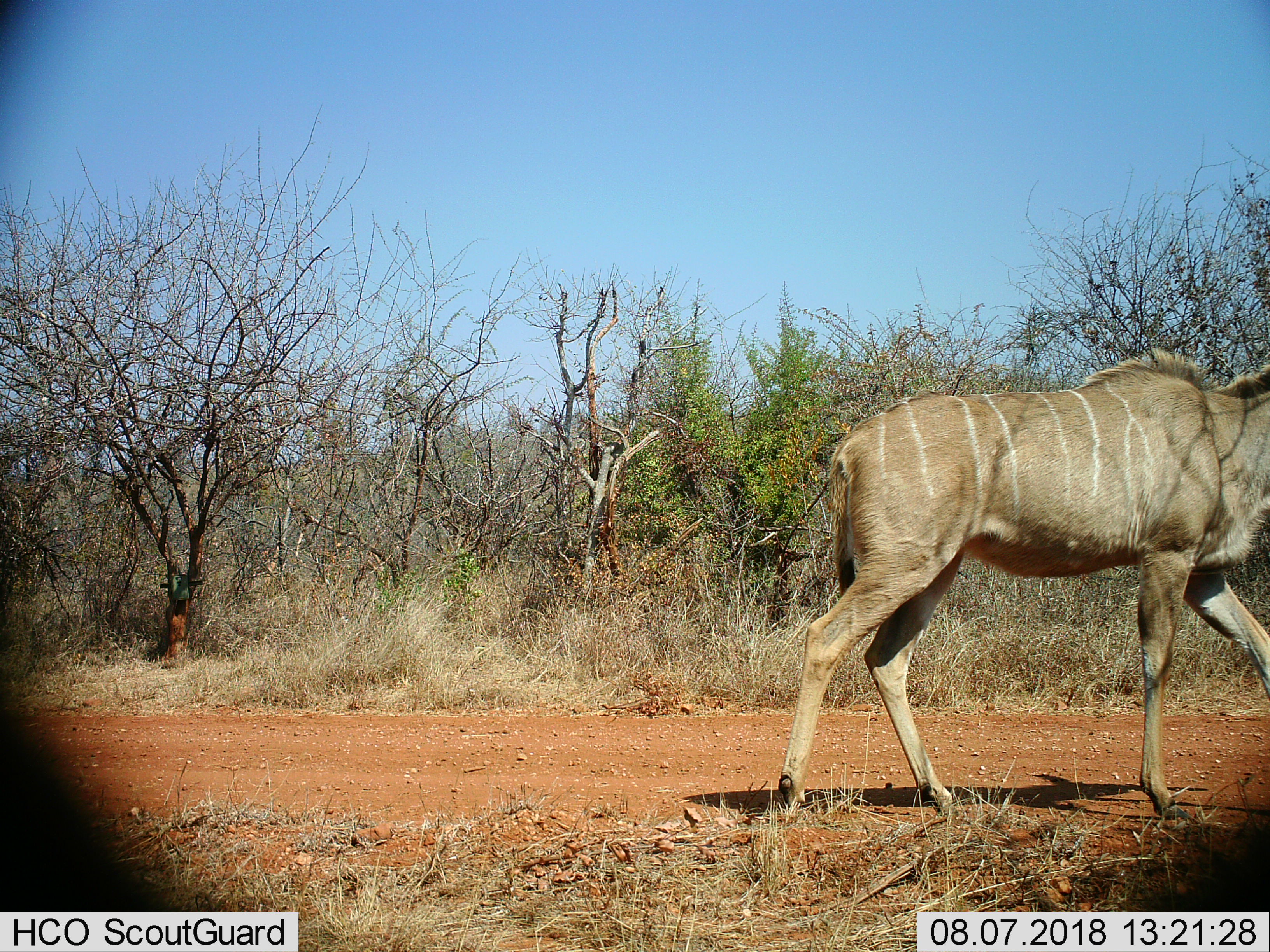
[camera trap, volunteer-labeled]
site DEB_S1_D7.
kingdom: Animalia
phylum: Chordata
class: Mammalia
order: Artiodactyla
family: Bovidae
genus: Tragelaphus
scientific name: Tragelaphus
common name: kudu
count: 1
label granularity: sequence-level